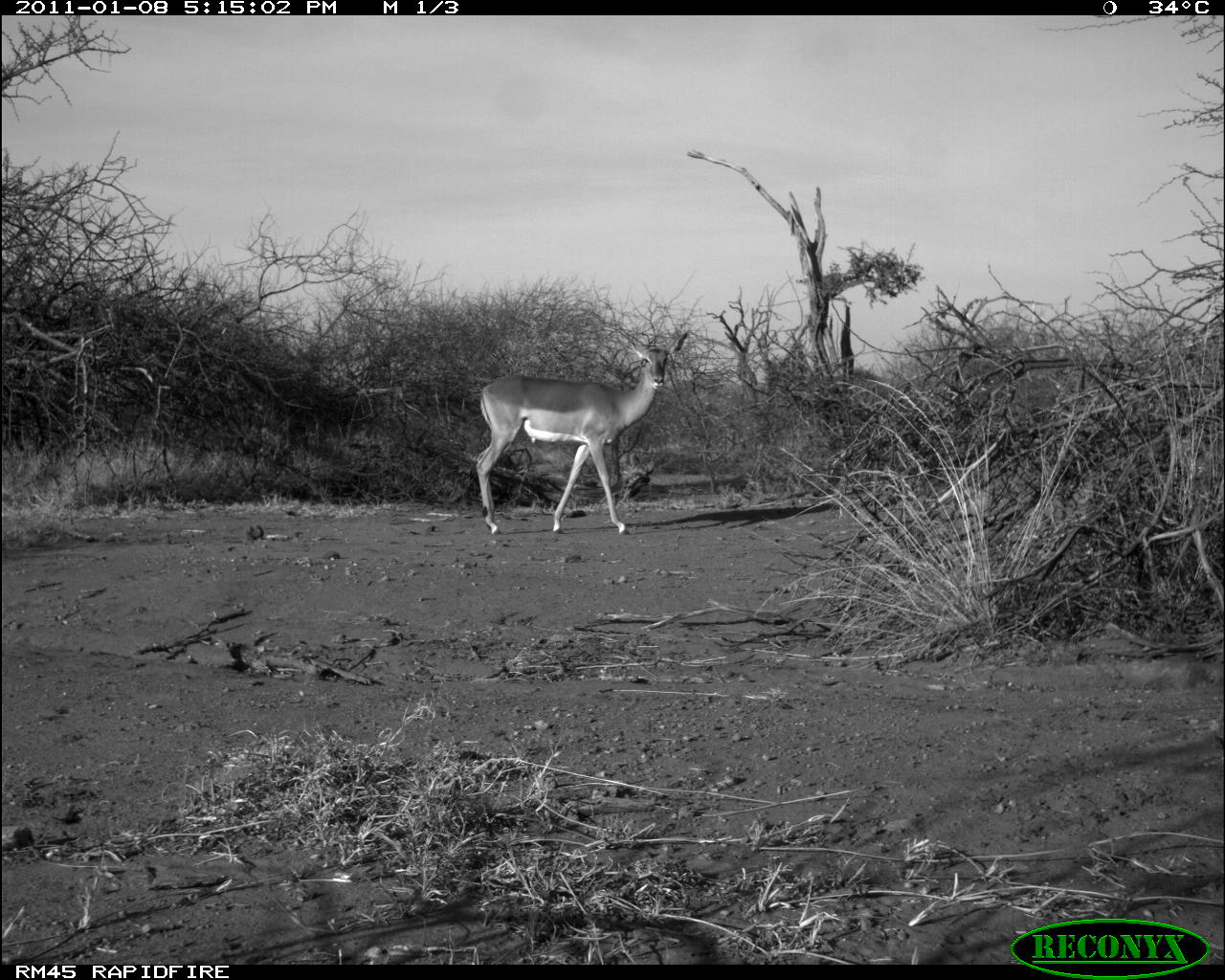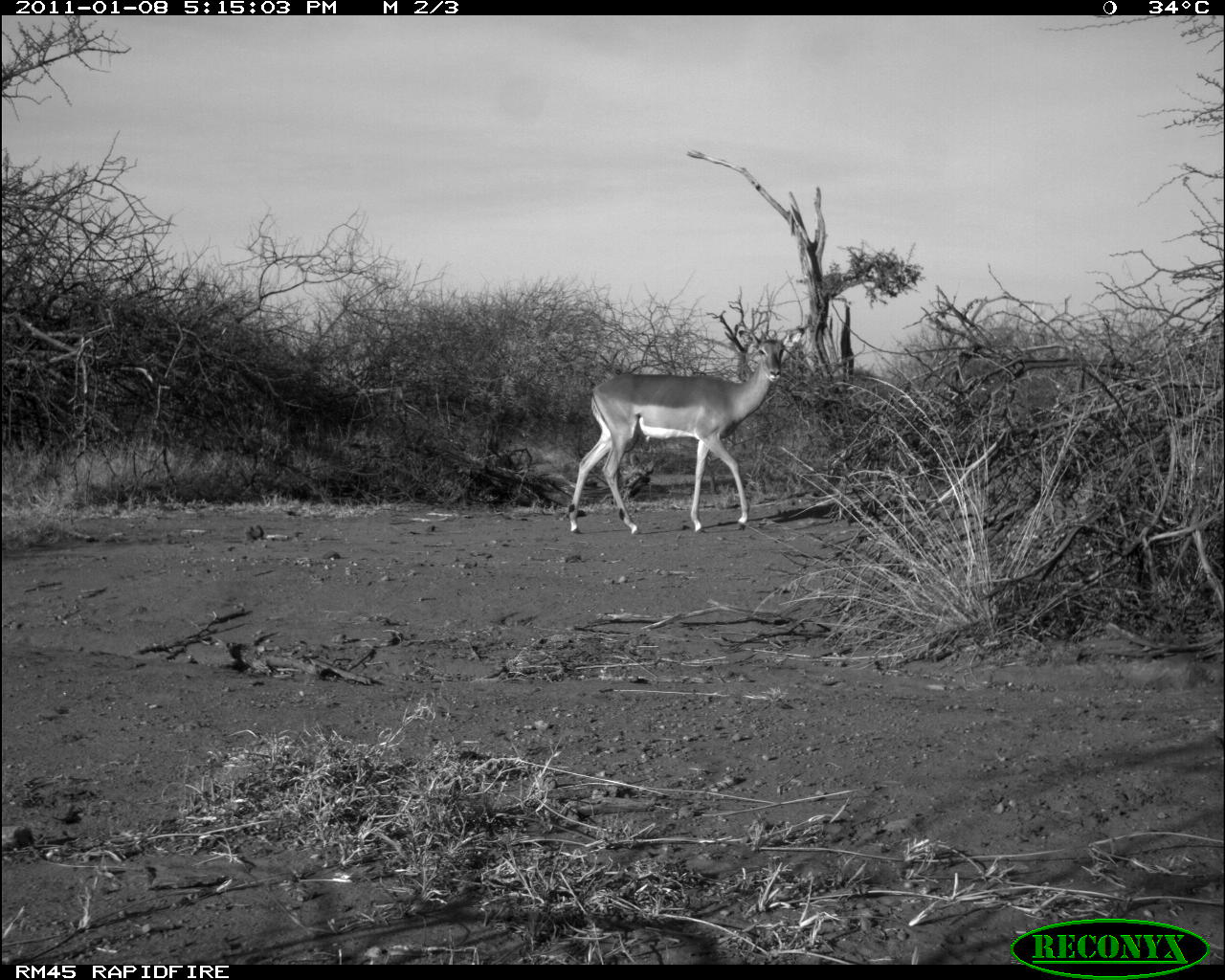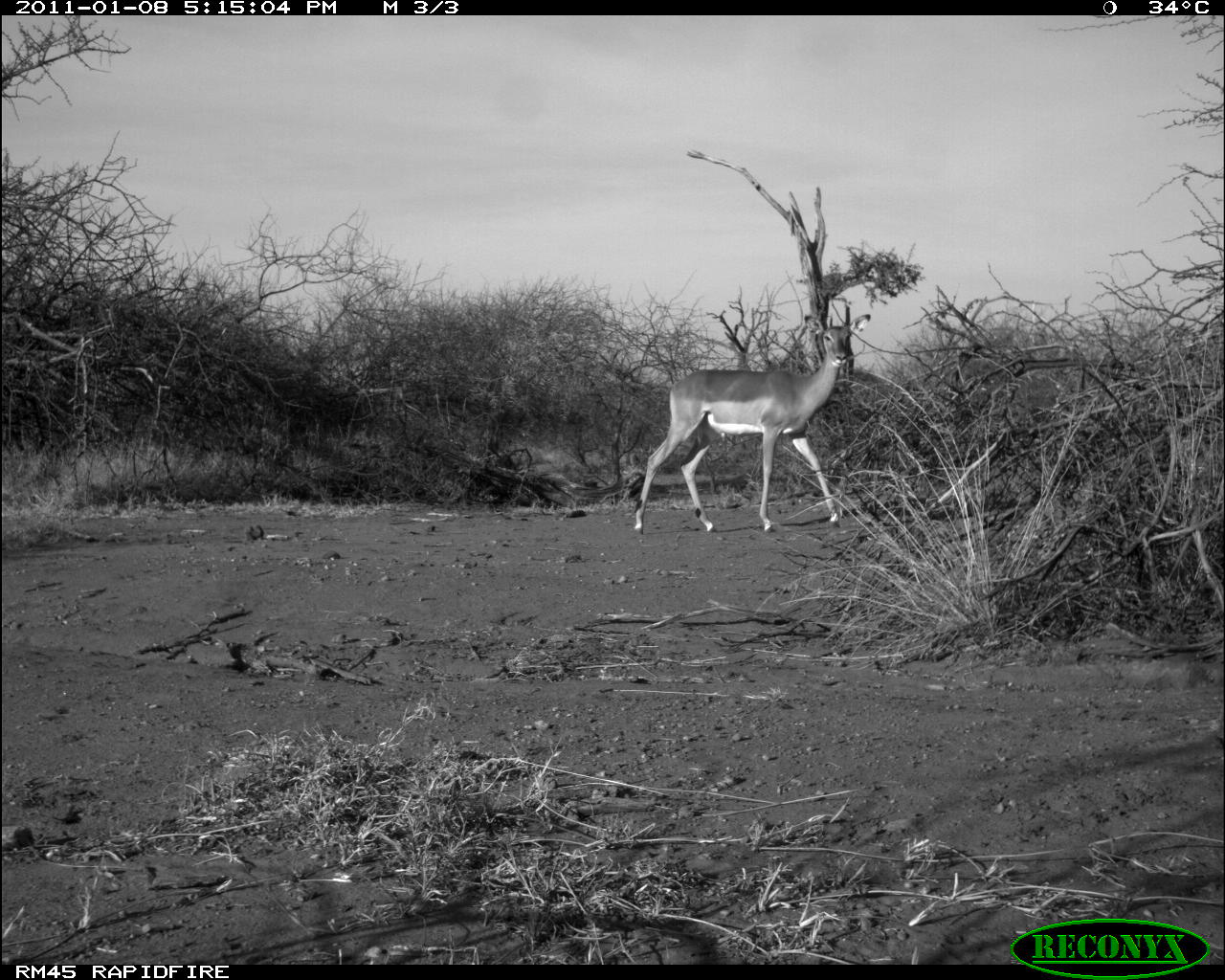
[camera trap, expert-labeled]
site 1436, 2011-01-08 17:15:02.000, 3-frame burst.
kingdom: Animalia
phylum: Chordata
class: Mammalia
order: Artiodactyla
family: Bovidae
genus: Aepyceros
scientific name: Aepyceros melampus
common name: impala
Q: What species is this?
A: Aepyceros melampus (impala).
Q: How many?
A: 1.